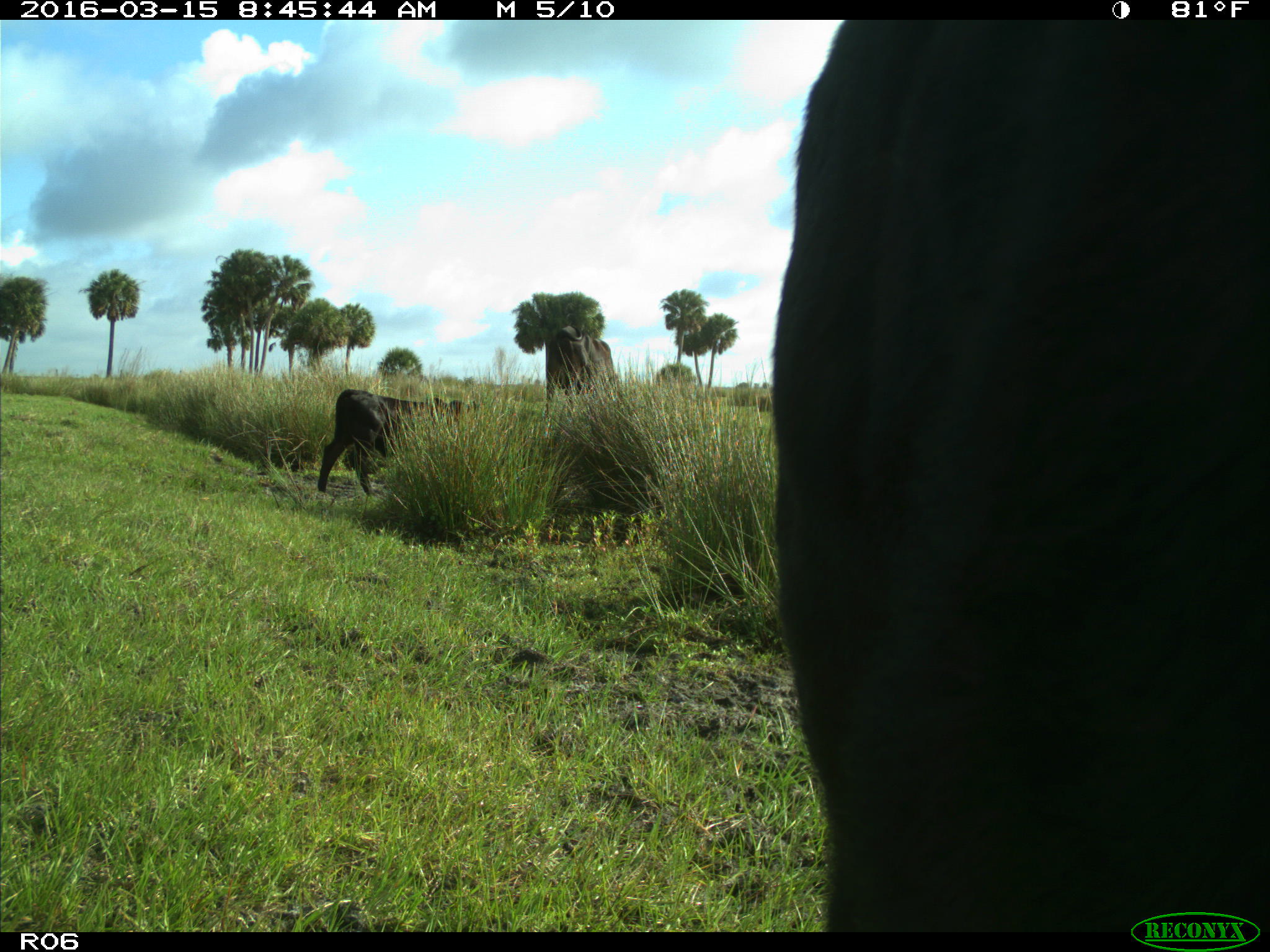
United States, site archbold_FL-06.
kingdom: Animalia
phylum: Chordata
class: Mammalia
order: Artiodactyla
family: Bovidae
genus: Bos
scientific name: Bos taurus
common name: domestic cow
Bos taurus (domestic cow).